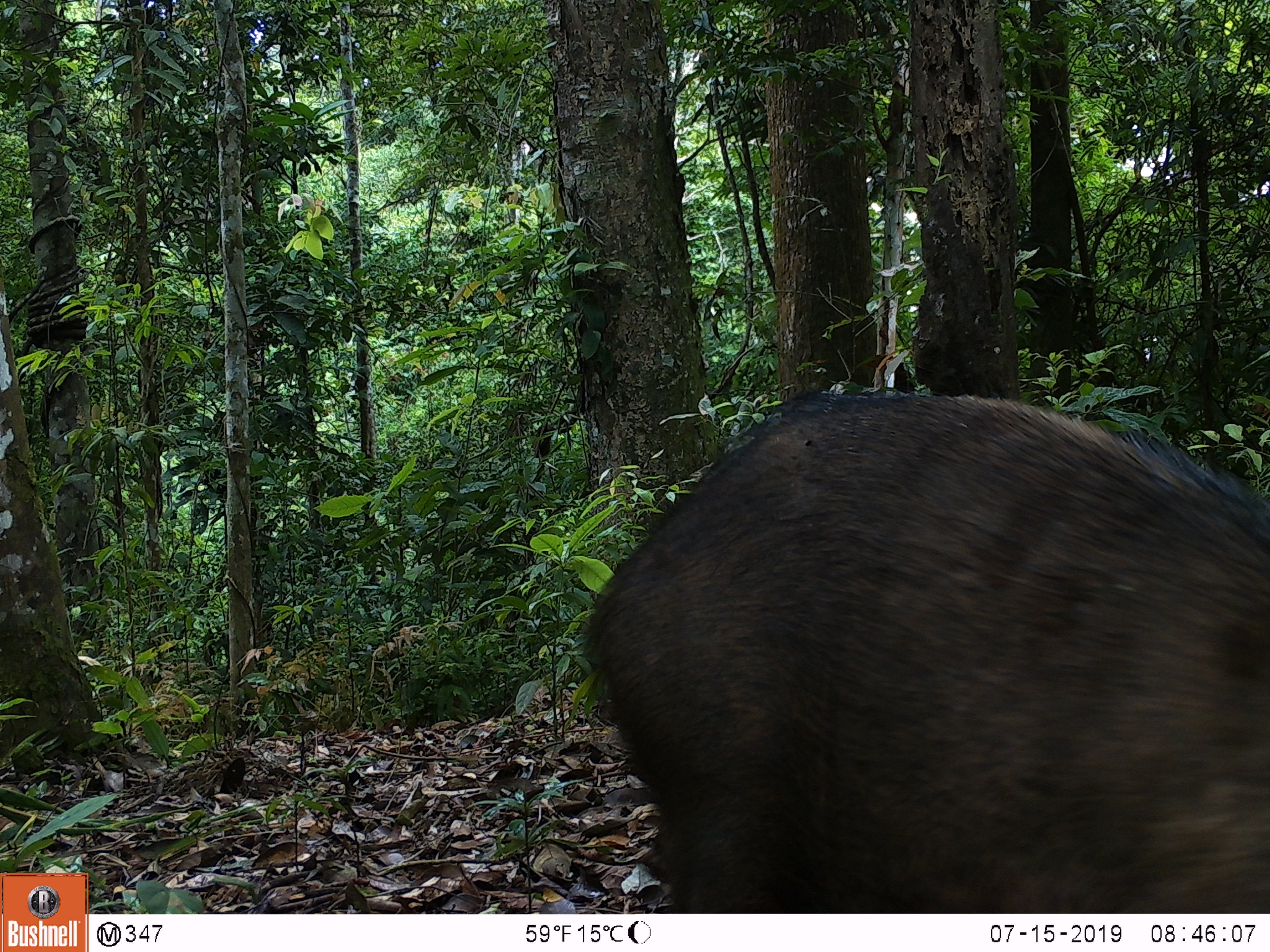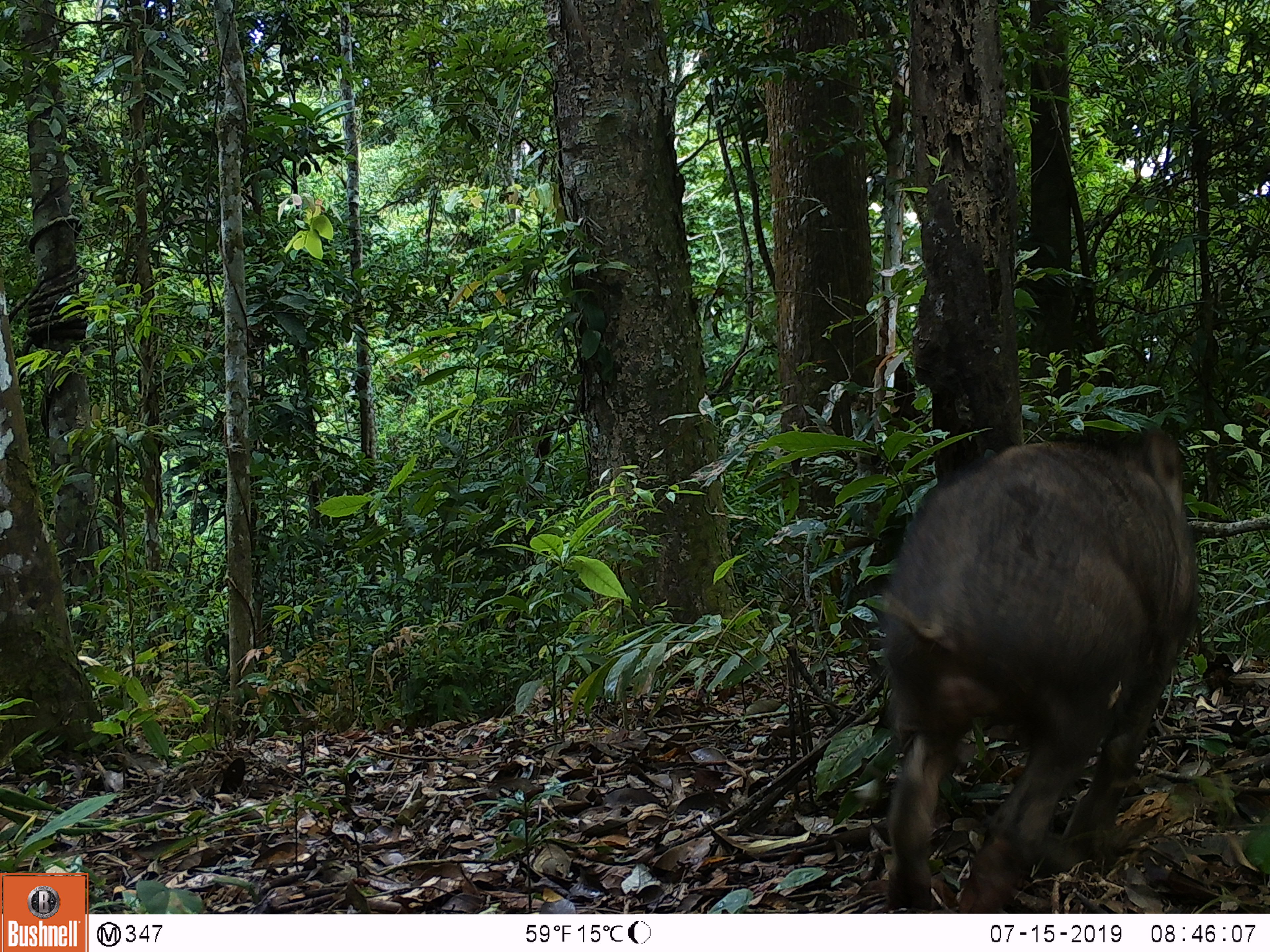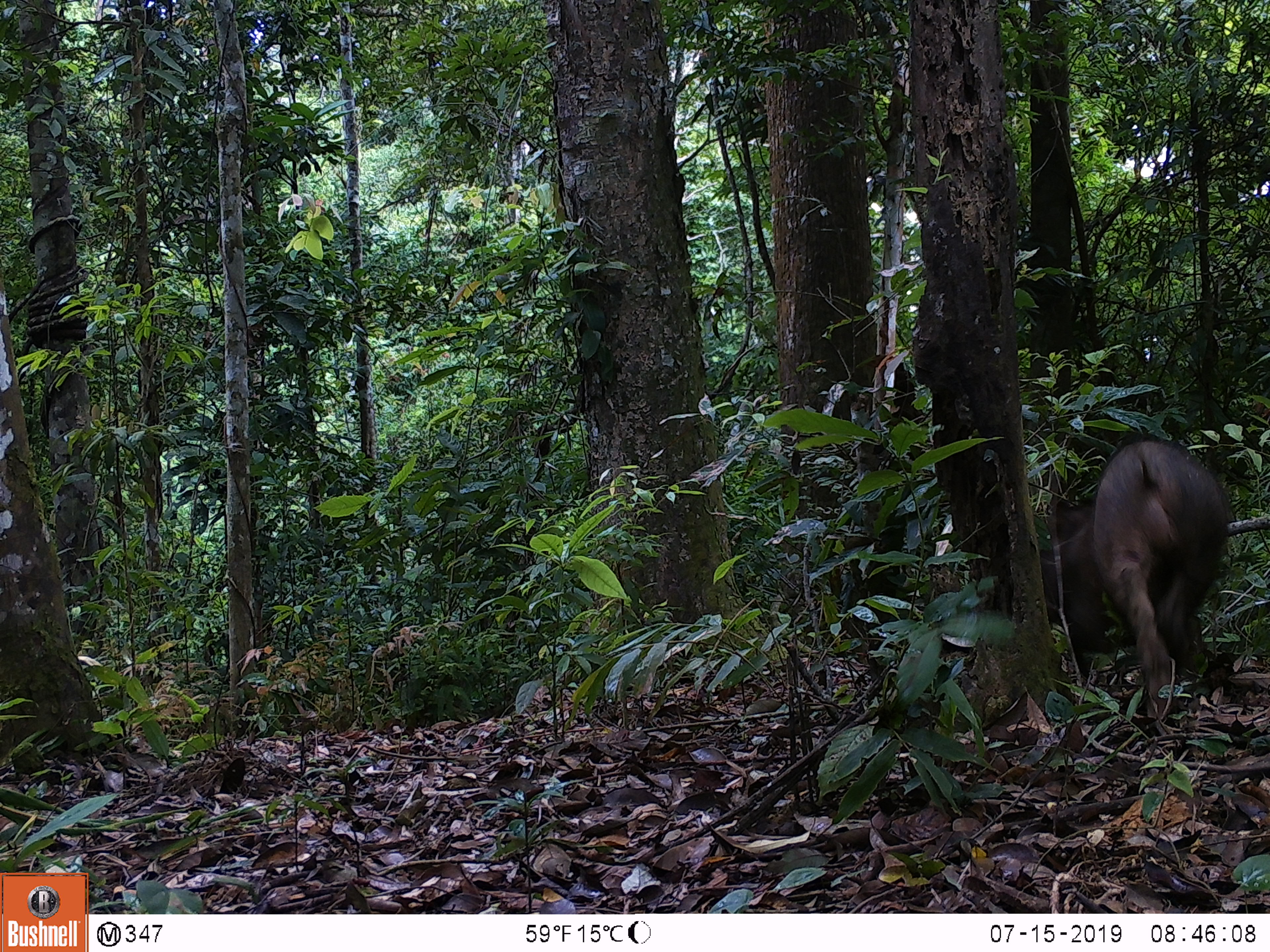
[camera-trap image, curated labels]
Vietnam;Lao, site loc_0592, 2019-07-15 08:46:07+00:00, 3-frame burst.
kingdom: Animalia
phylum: Chordata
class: Mammalia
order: Artiodactyla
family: Suidae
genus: Sus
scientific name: Sus scrofa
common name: eurasian wild pig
Eurasian wild pig (Sus scrofa). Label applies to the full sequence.